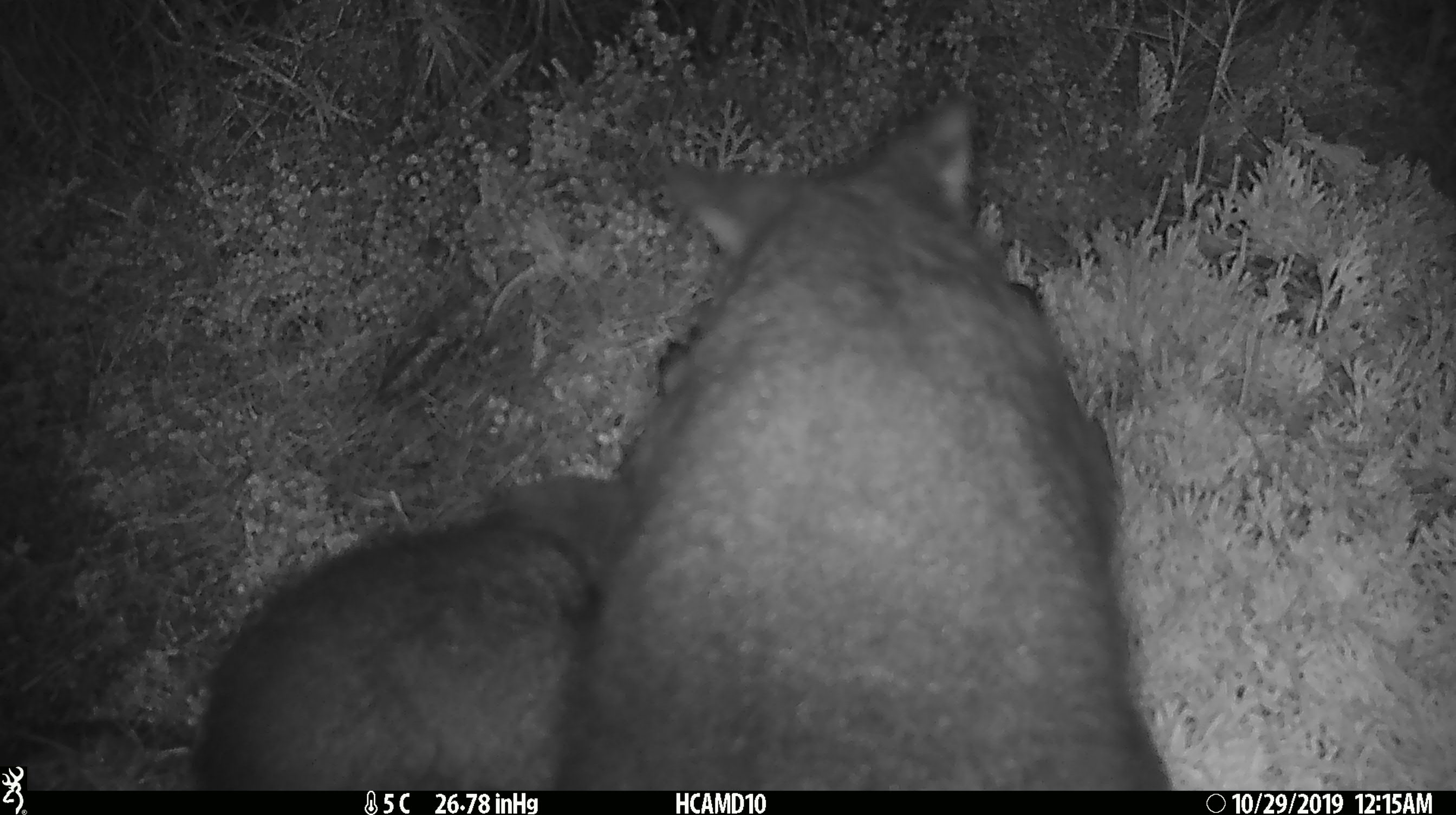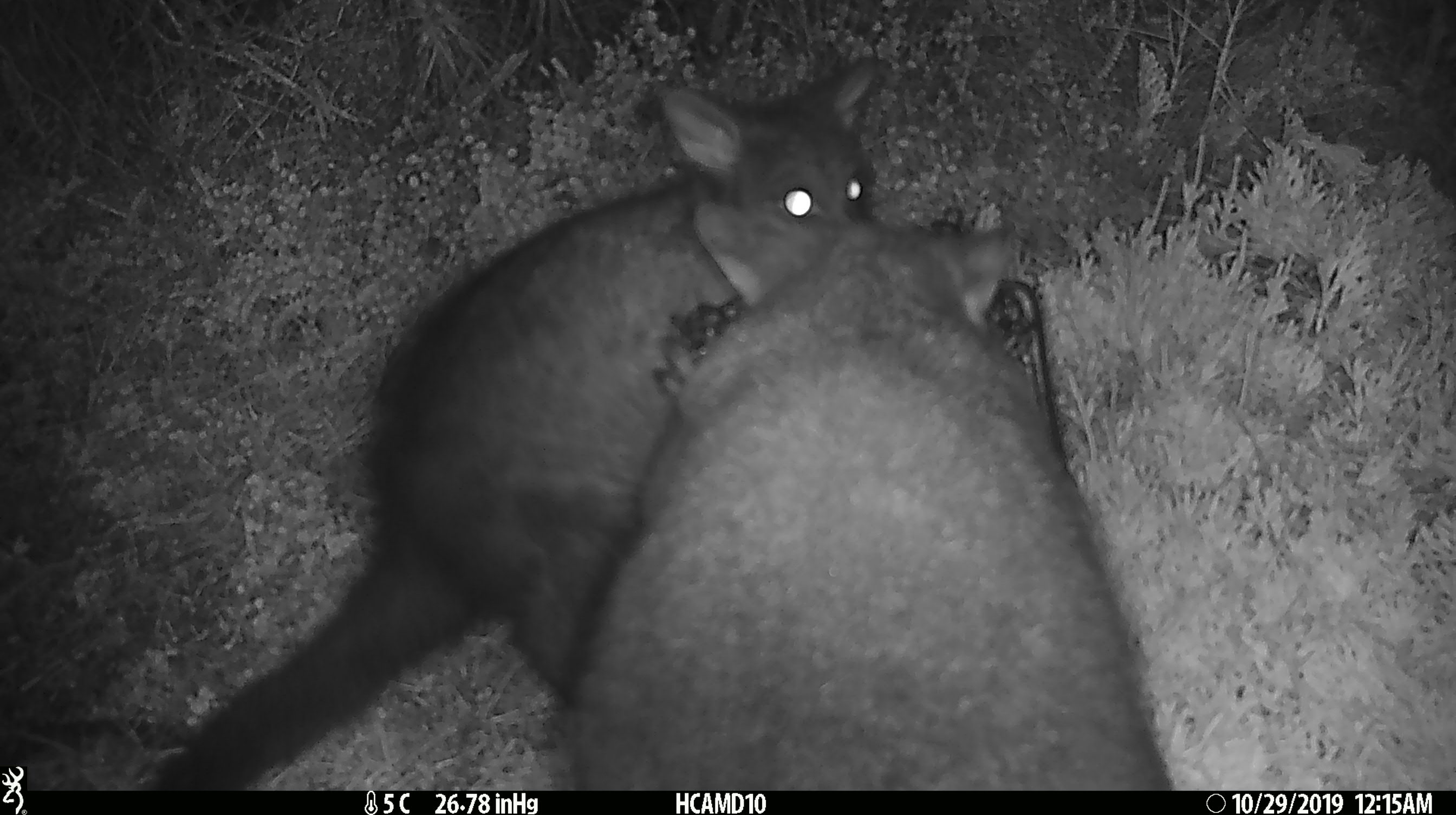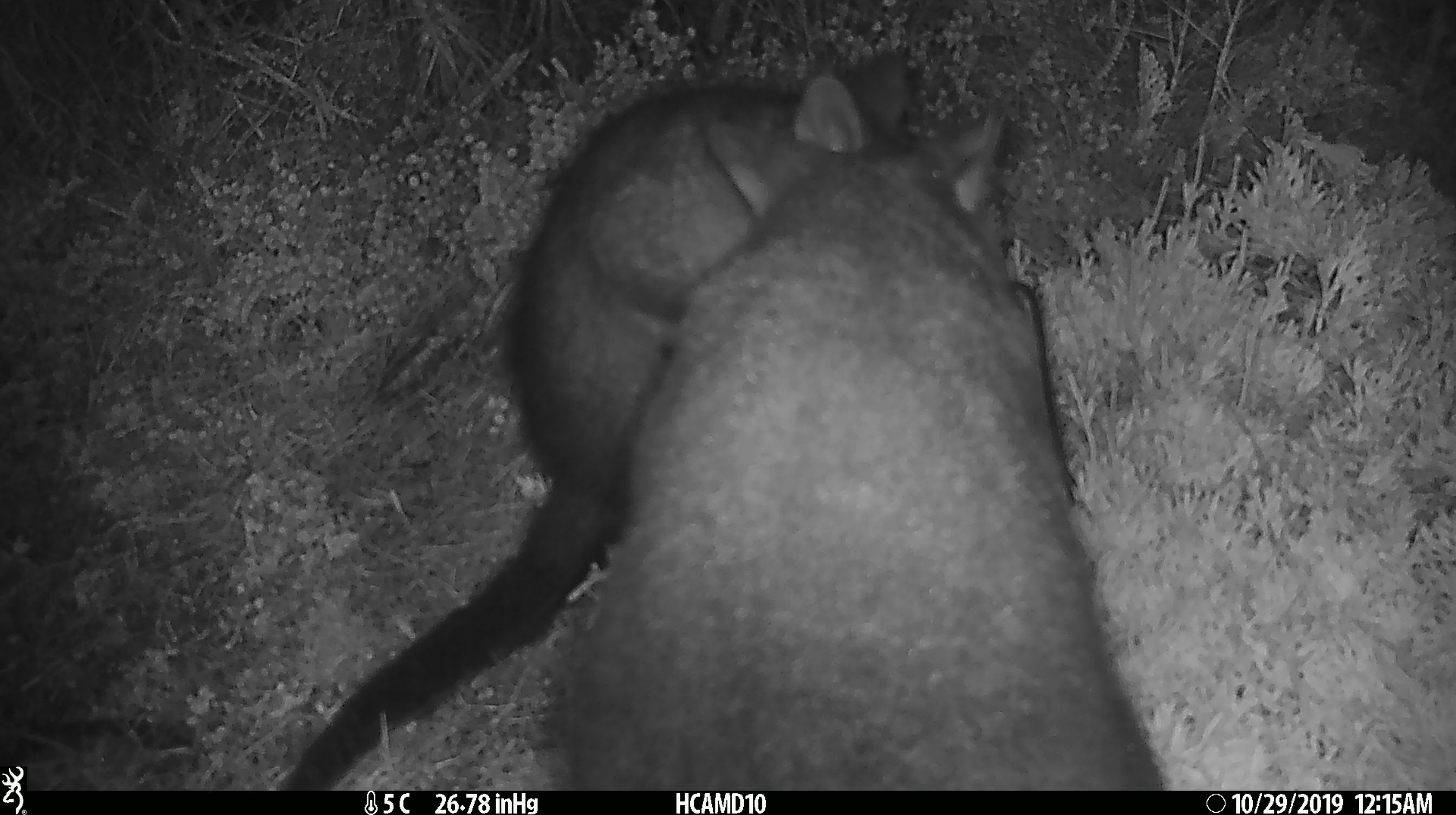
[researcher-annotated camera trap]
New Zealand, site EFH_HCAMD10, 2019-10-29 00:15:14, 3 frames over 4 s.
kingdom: Animalia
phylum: Chordata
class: Mammalia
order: Diprotodontia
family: Phalangeridae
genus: Trichosurus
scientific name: Trichosurus vulpecula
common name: common brushtail possum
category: possum